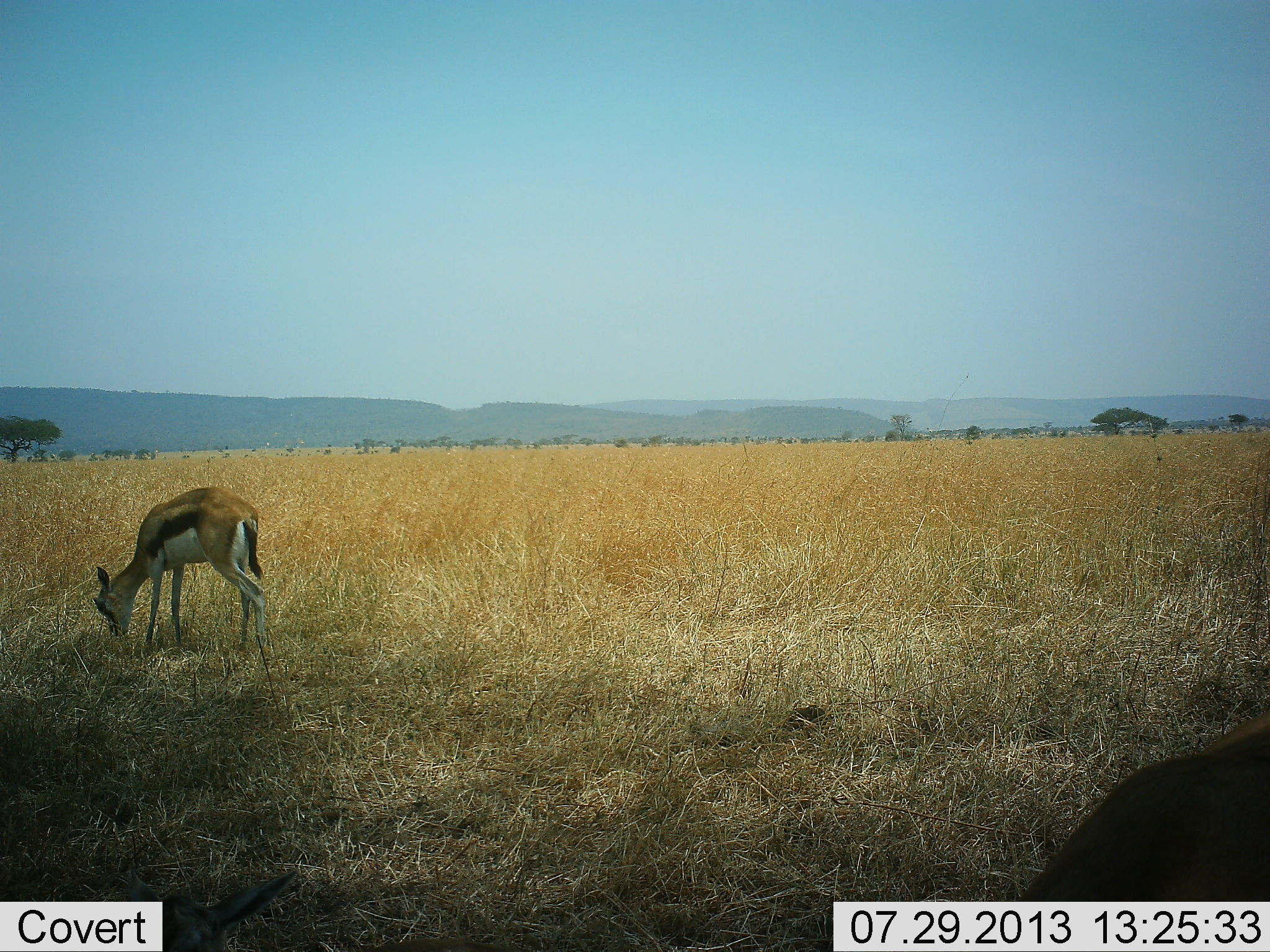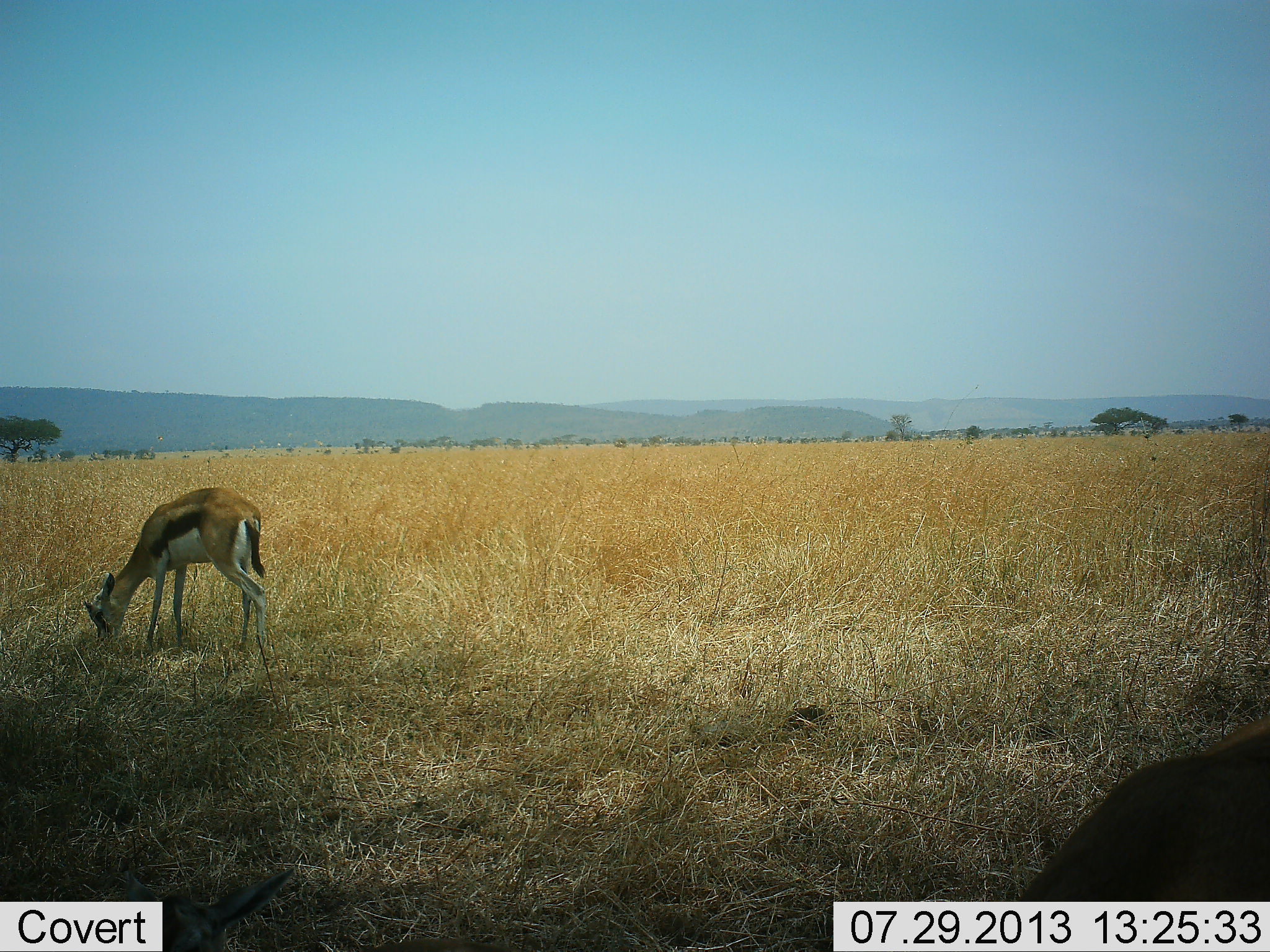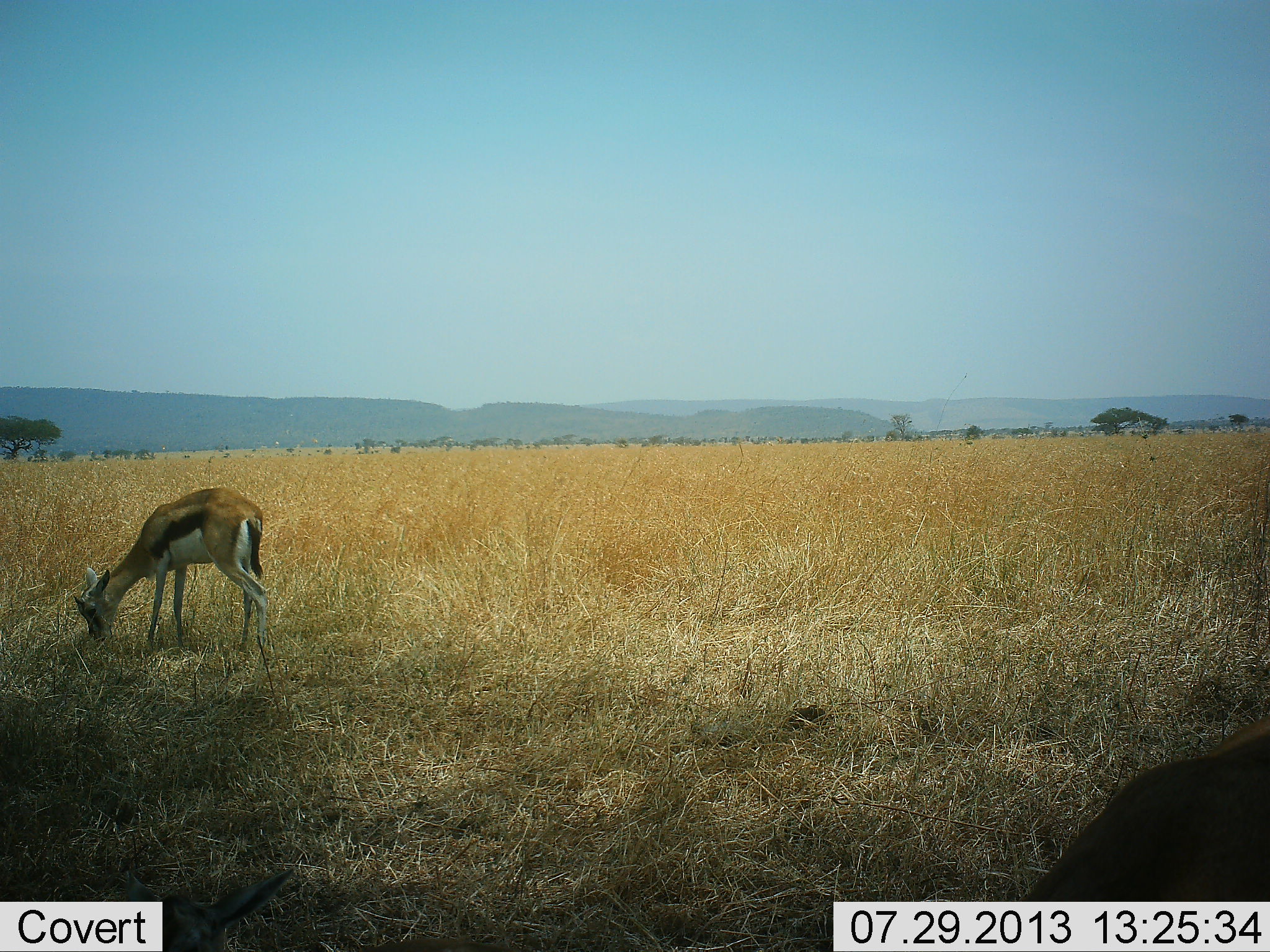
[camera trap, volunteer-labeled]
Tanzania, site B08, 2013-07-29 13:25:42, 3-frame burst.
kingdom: Animalia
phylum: Chordata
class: Mammalia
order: Artiodactyla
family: Bovidae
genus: Eudorcas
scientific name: Eudorcas thomsonii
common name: thomson's gazelle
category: gazellethomsons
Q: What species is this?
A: Gazellethomsons (thomson's gazelle) (Eudorcas thomsonii).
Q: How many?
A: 2.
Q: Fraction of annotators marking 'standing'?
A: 25%.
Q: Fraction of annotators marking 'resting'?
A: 5%.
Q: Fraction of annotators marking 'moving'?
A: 0%.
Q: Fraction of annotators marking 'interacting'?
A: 0%.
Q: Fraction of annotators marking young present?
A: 10%.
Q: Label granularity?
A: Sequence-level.